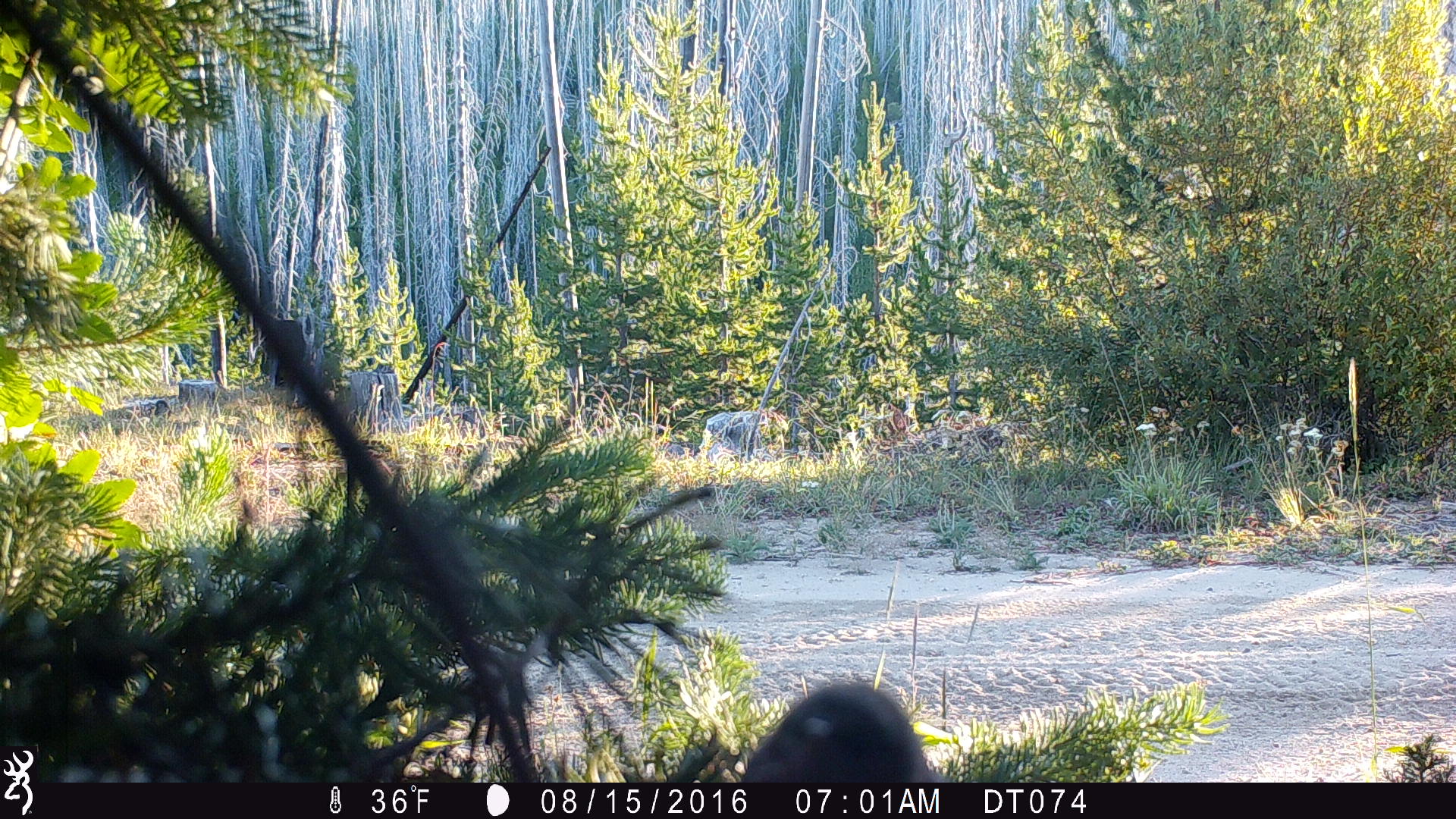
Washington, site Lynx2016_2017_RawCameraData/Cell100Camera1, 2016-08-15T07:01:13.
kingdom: Animalia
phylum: Chordata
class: Aves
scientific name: Aves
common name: birds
Aves (birds). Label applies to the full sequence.